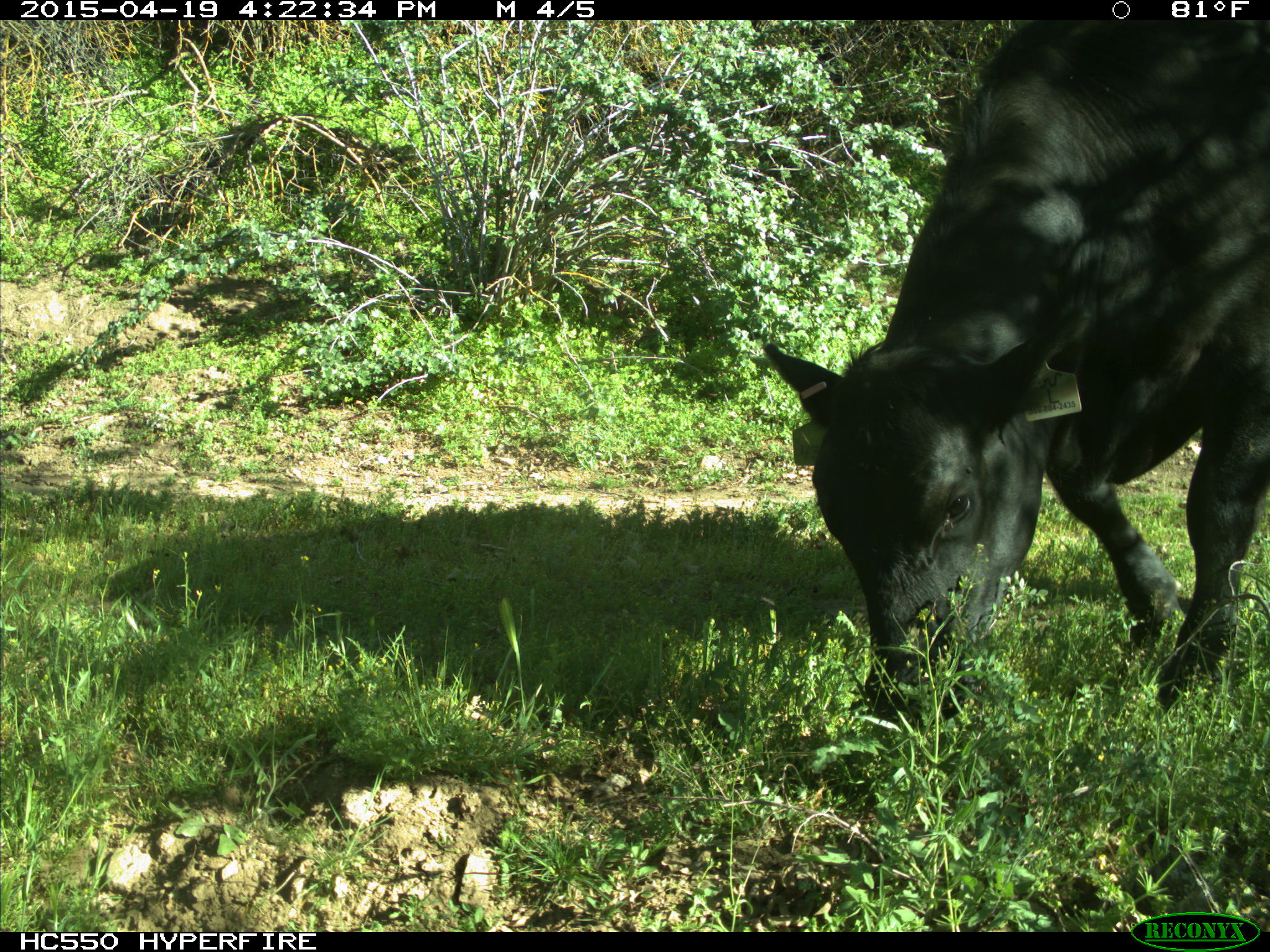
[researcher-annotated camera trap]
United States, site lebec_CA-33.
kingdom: Animalia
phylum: Chordata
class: Mammalia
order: Artiodactyla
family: Bovidae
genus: Bos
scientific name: Bos taurus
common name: domestic cow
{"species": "Bos taurus (domestic cow)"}